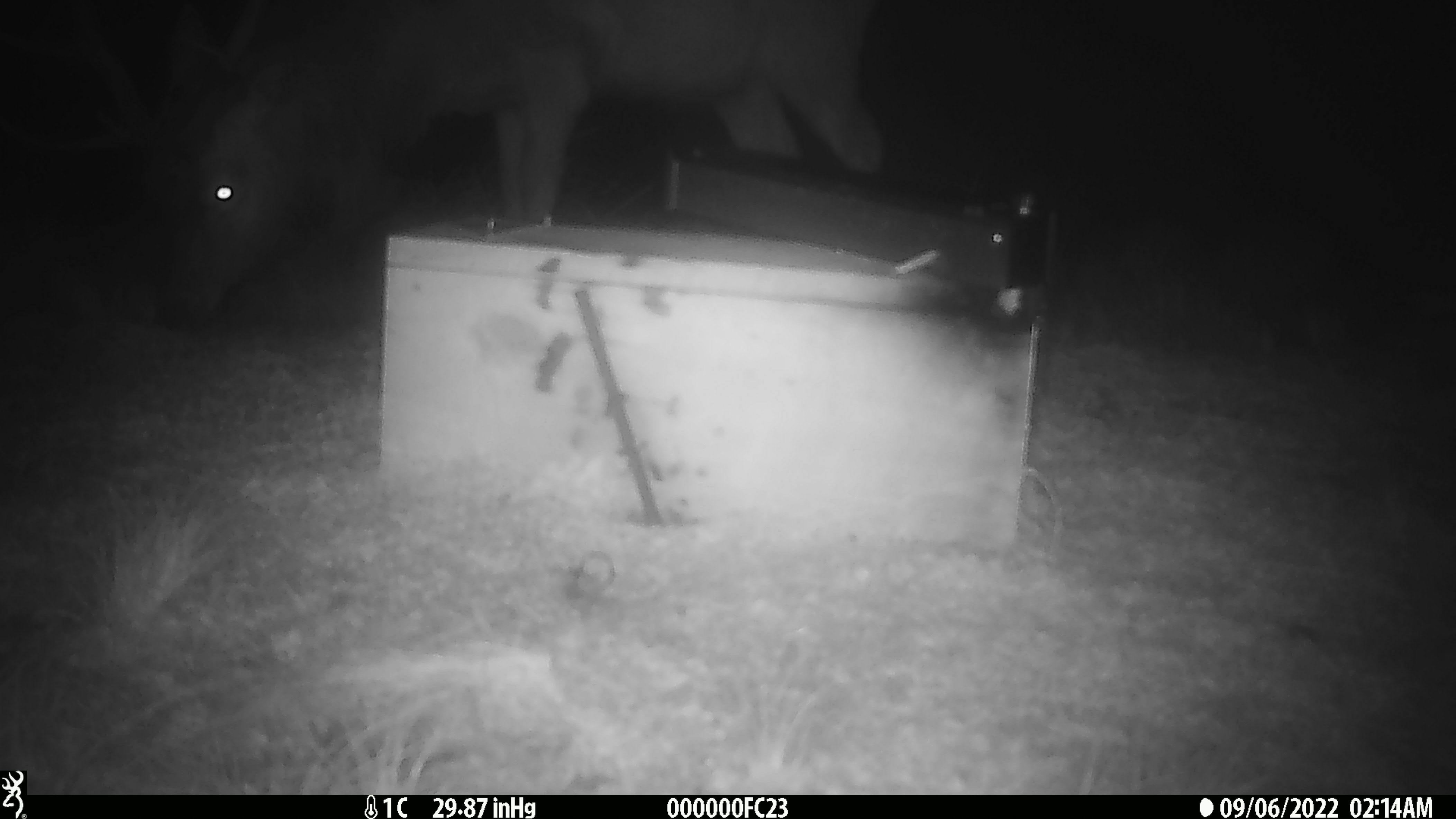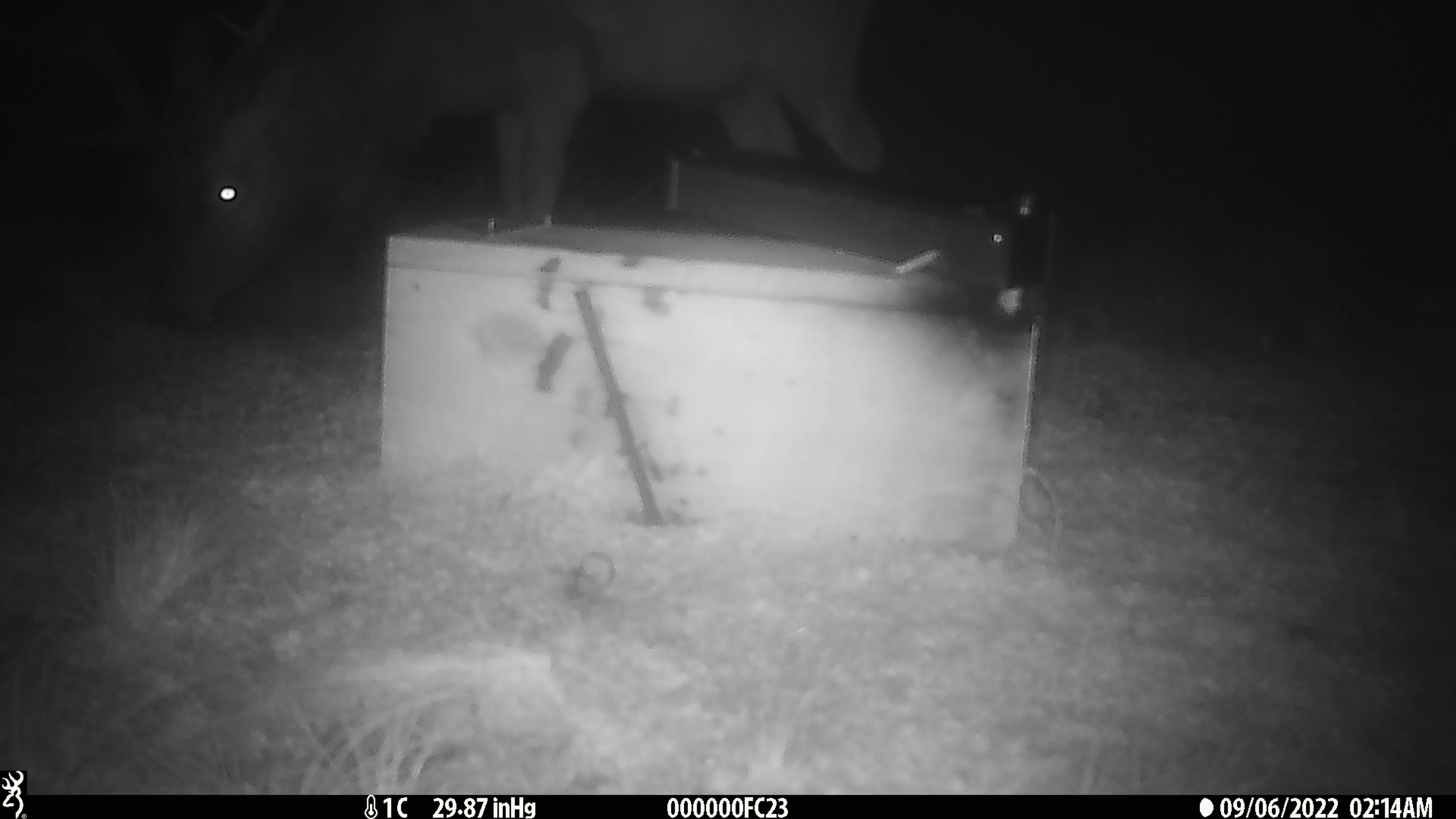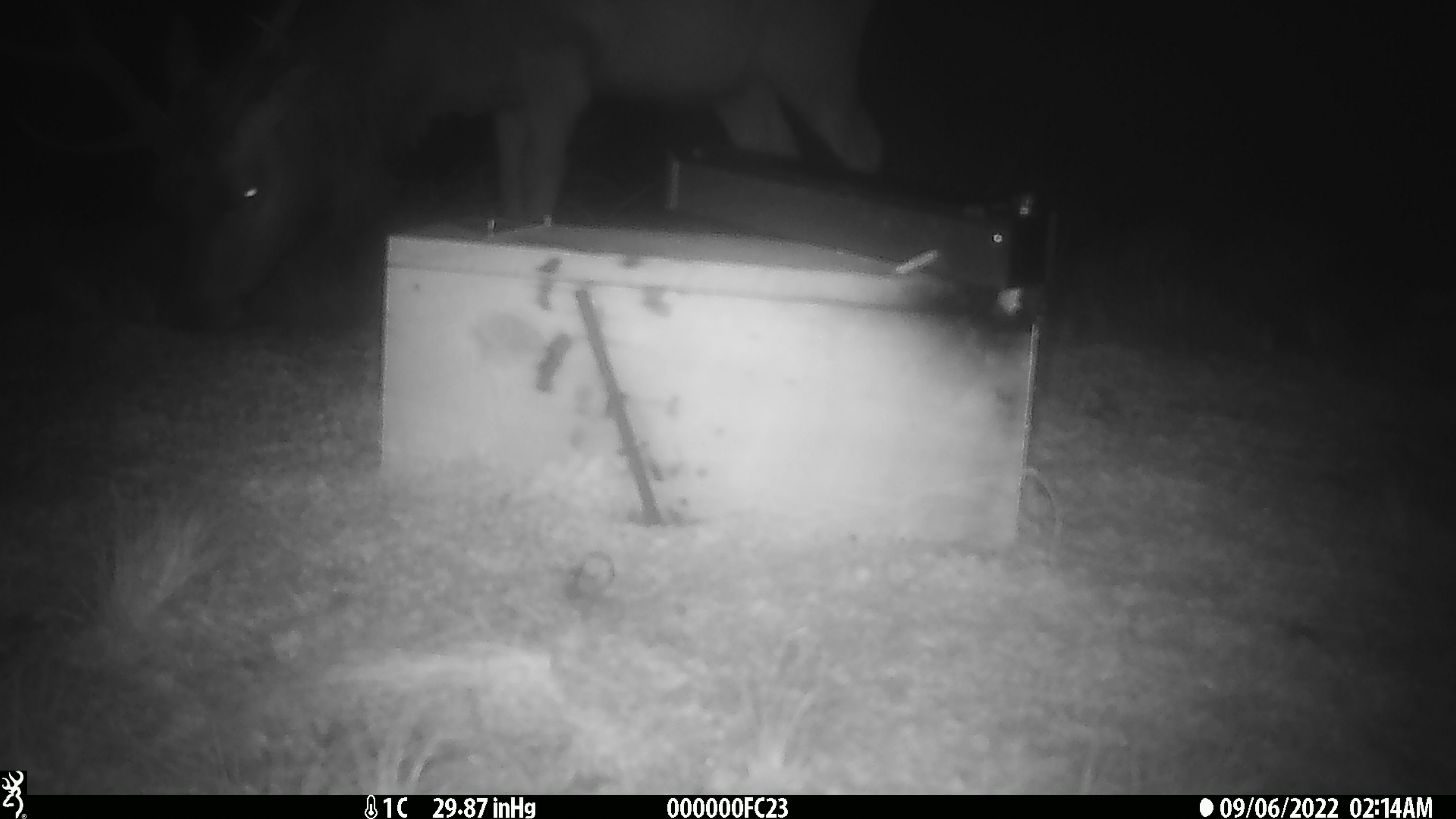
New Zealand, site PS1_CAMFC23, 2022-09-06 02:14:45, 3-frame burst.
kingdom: Animalia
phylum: Chordata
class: Mammalia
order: Artiodactyla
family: Cervidae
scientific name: Cervidae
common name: deer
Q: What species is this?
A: Deer (Cervidae).